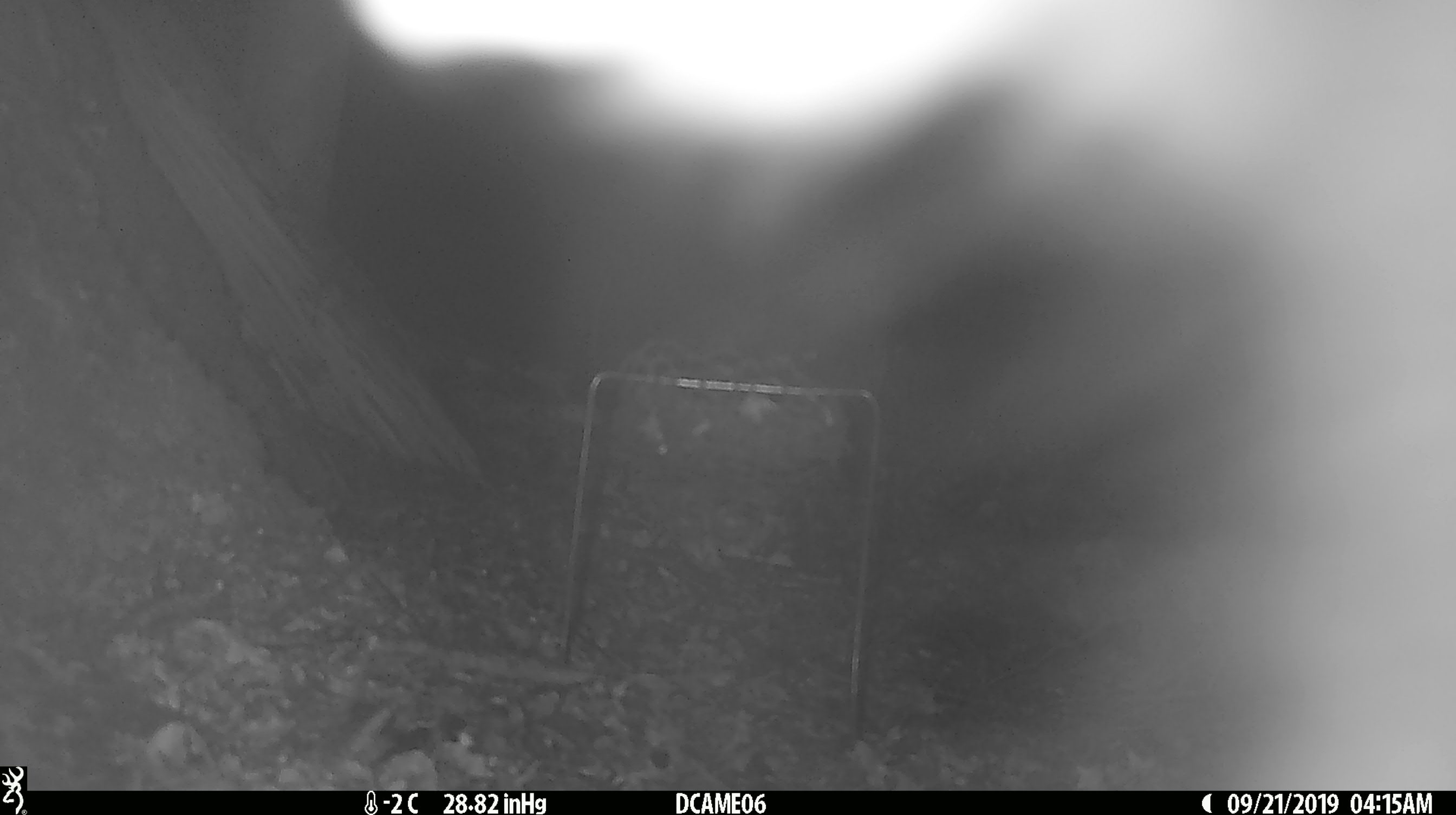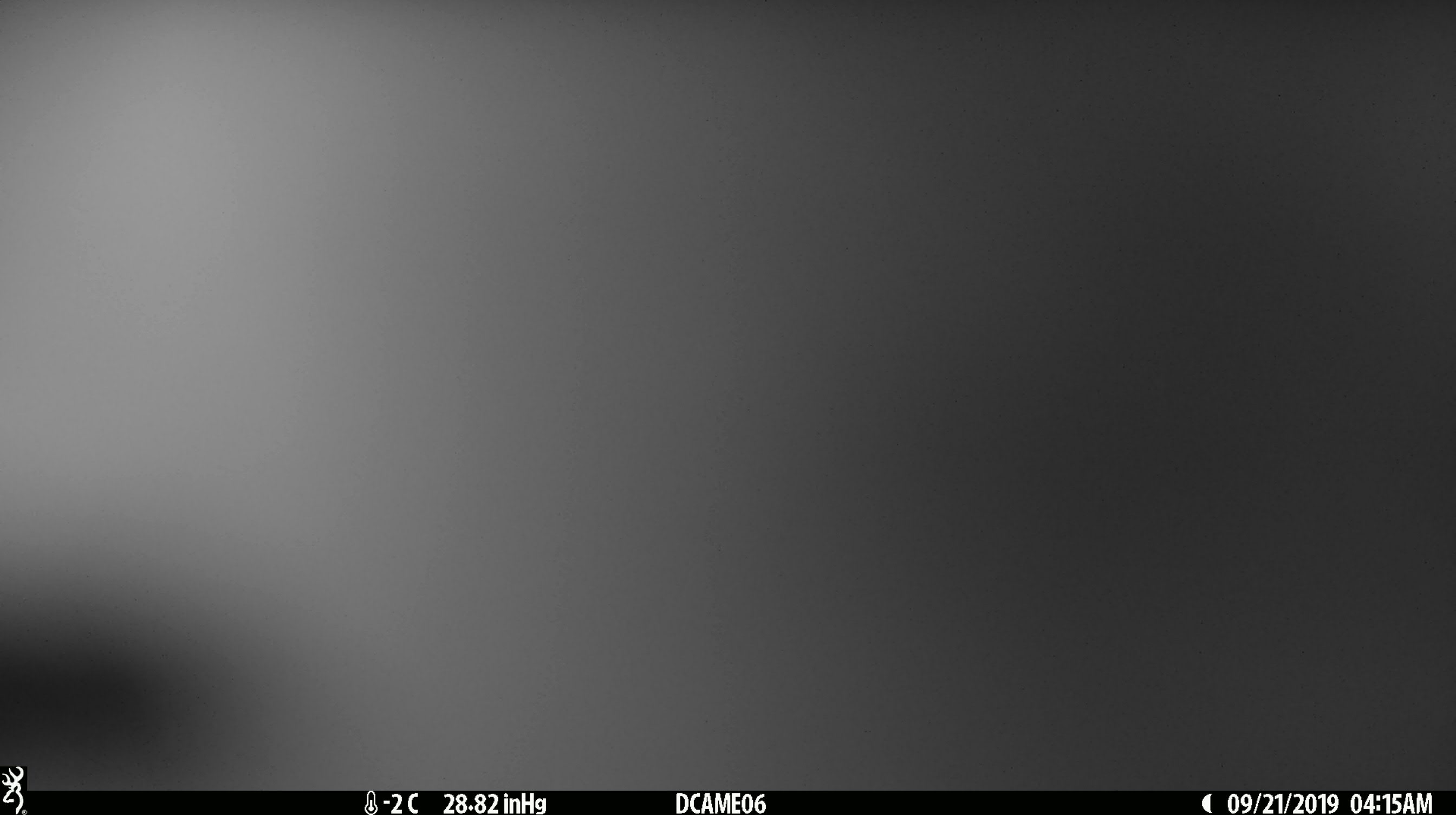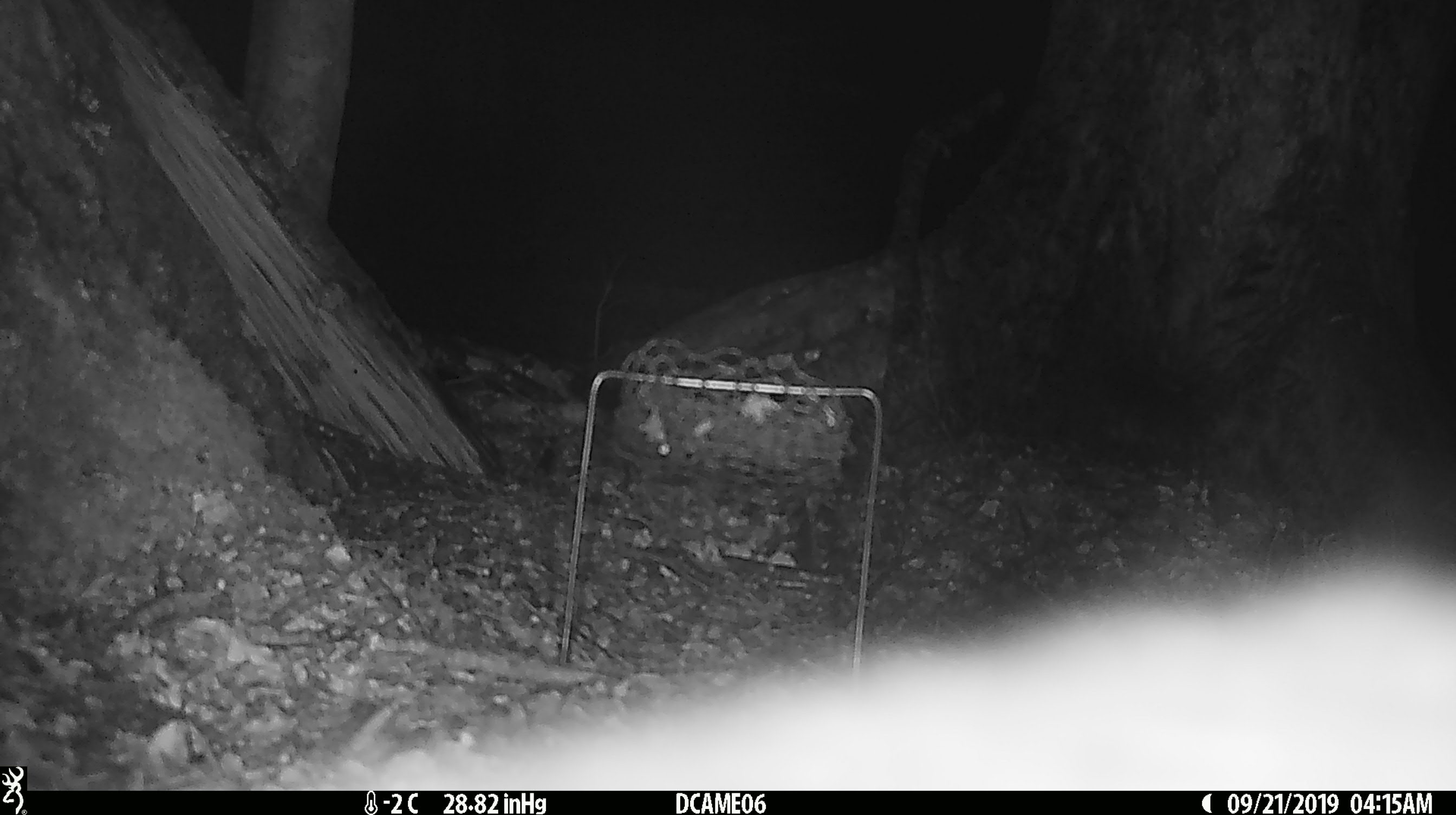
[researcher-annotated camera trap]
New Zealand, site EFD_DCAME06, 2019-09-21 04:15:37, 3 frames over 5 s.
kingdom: Animalia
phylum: Chordata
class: Mammalia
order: Diprotodontia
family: Phalangeridae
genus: Trichosurus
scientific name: Trichosurus vulpecula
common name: common brushtail possum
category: possum